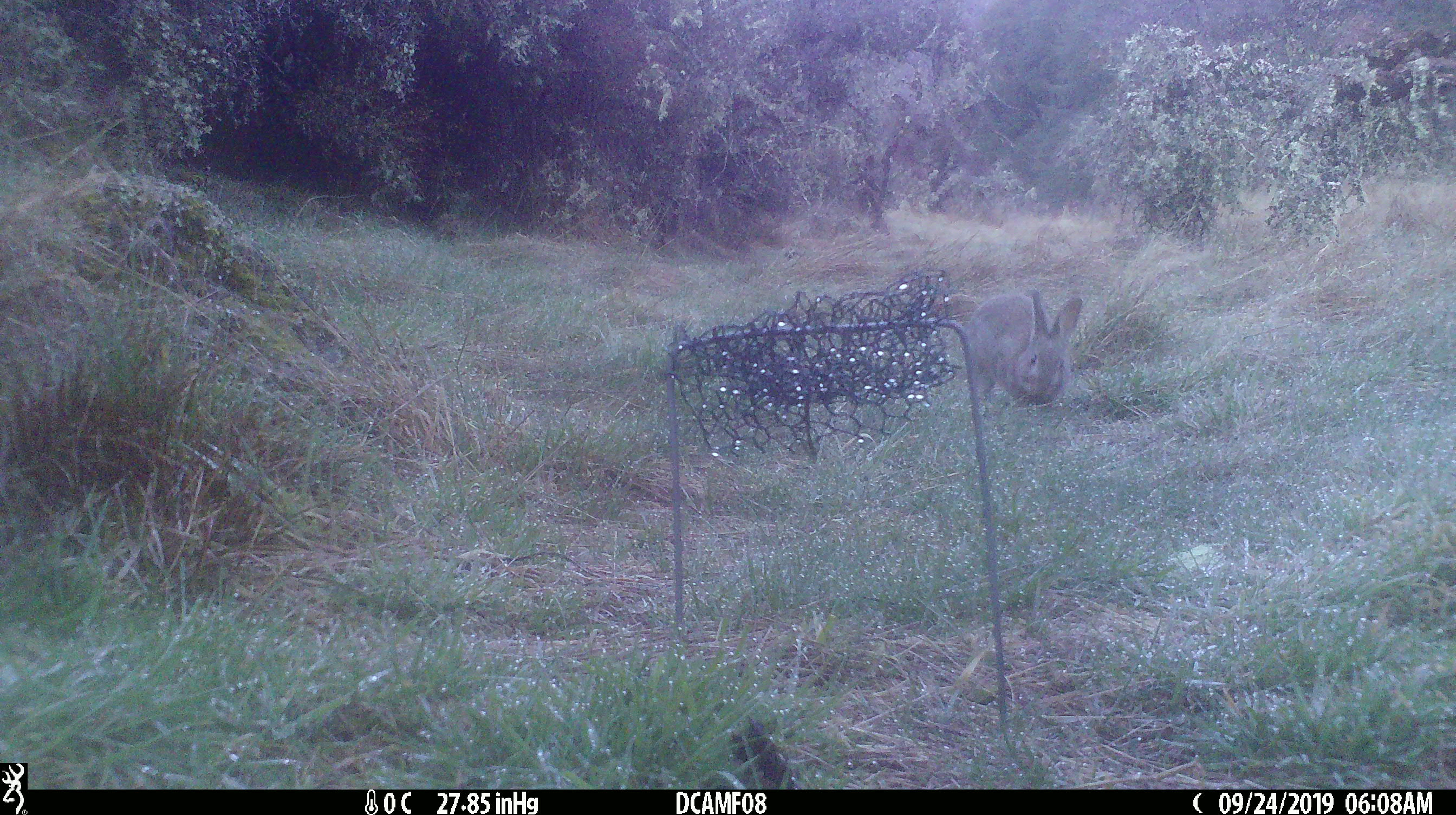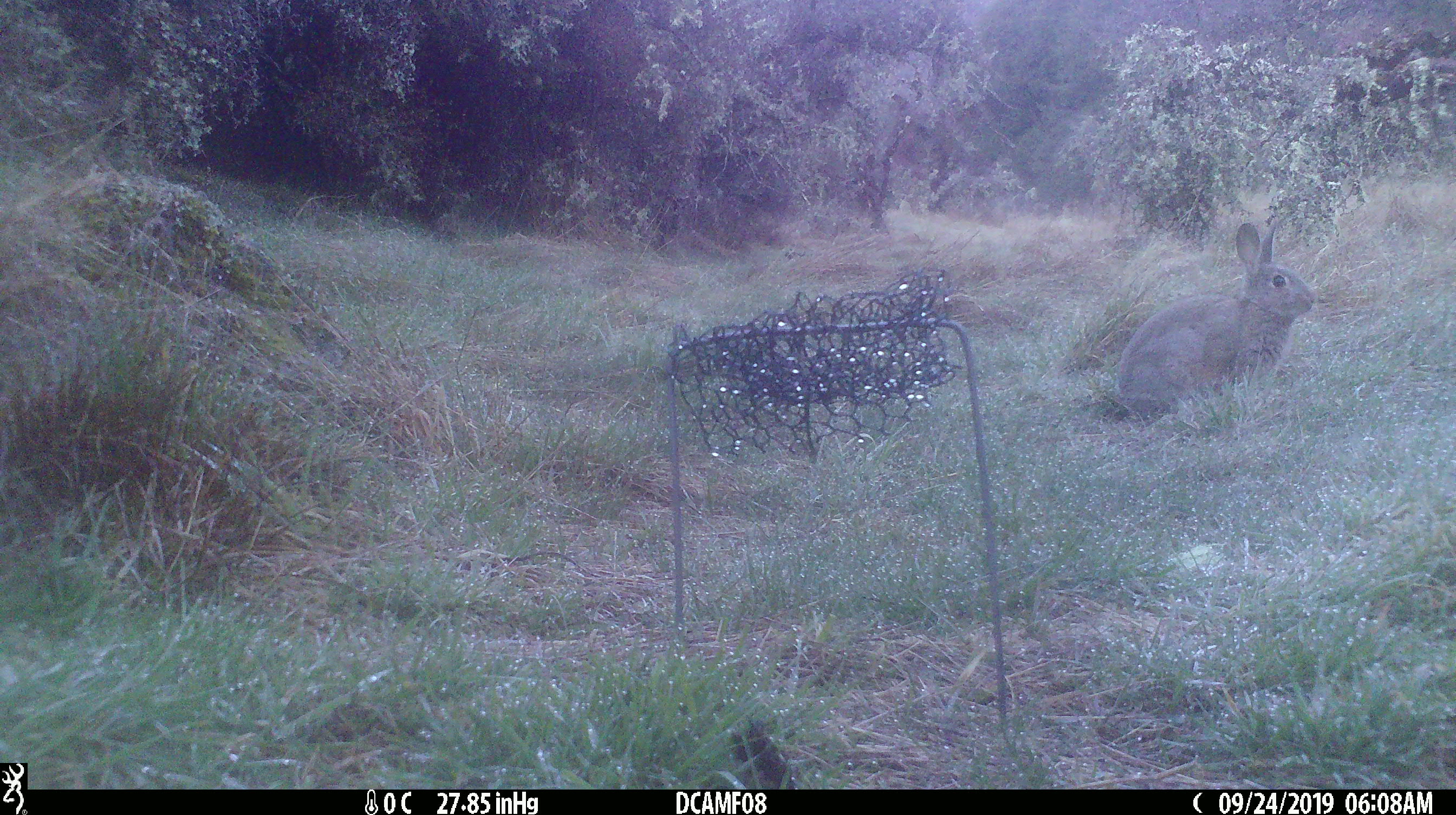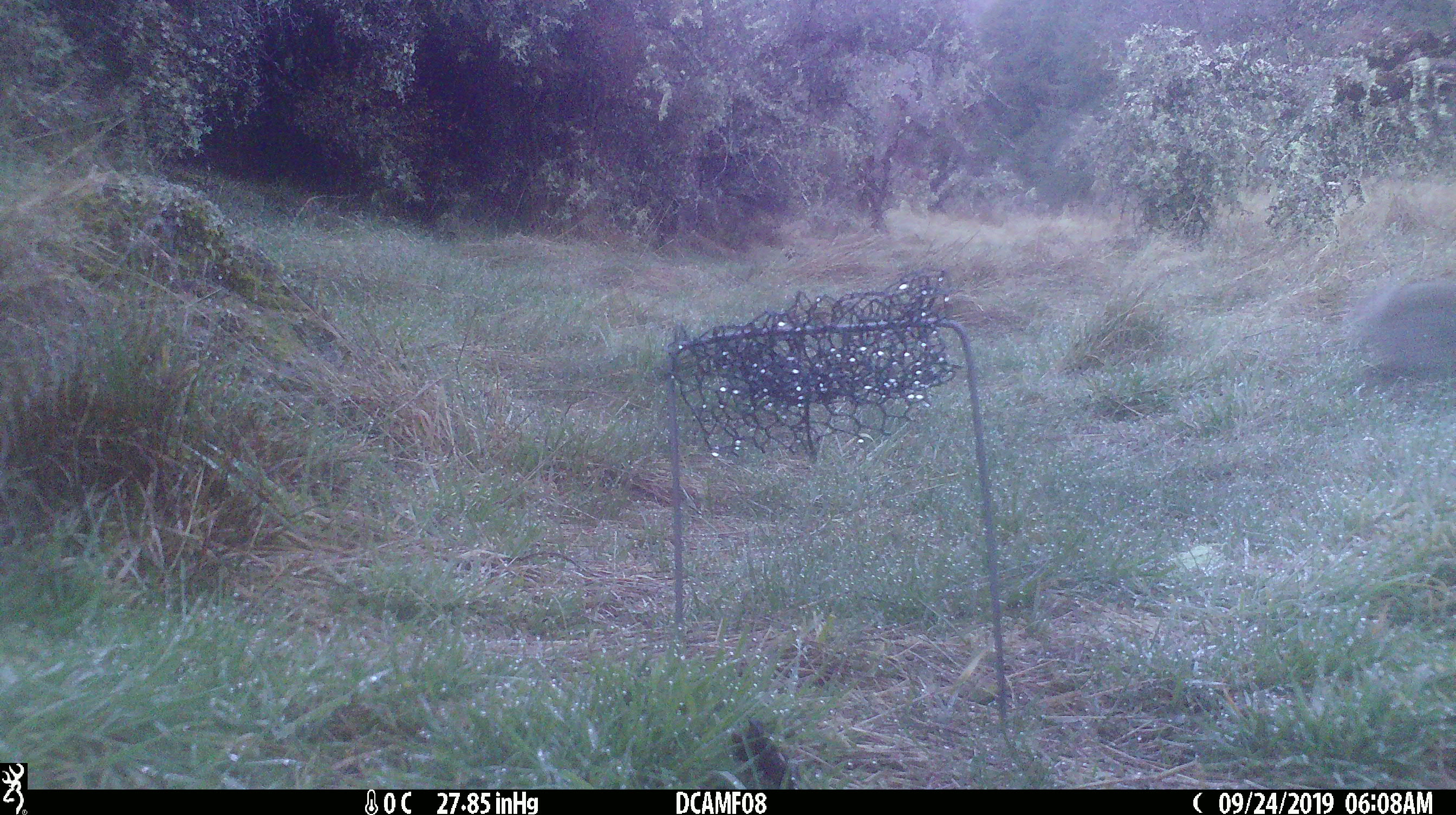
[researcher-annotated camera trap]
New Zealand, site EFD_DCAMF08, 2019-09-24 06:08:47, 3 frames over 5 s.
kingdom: Animalia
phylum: Chordata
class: Mammalia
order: Lagomorpha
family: Leporidae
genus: Oryctolagus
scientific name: Oryctolagus cuniculus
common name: european rabbit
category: rabbit